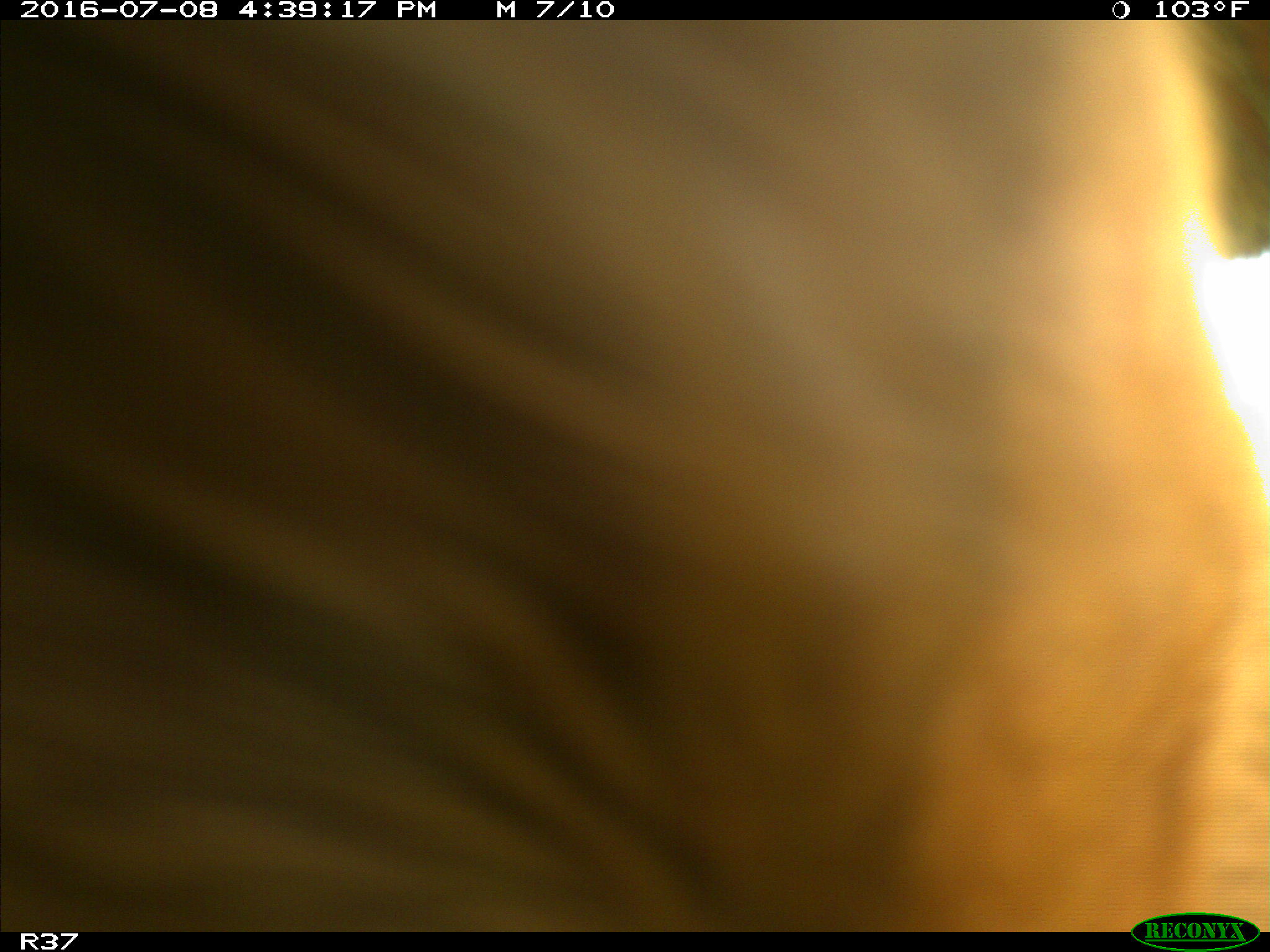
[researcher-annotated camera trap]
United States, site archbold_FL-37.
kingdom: Animalia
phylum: Chordata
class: Mammalia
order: Artiodactyla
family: Bovidae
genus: Bos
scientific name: Bos taurus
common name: domestic cow